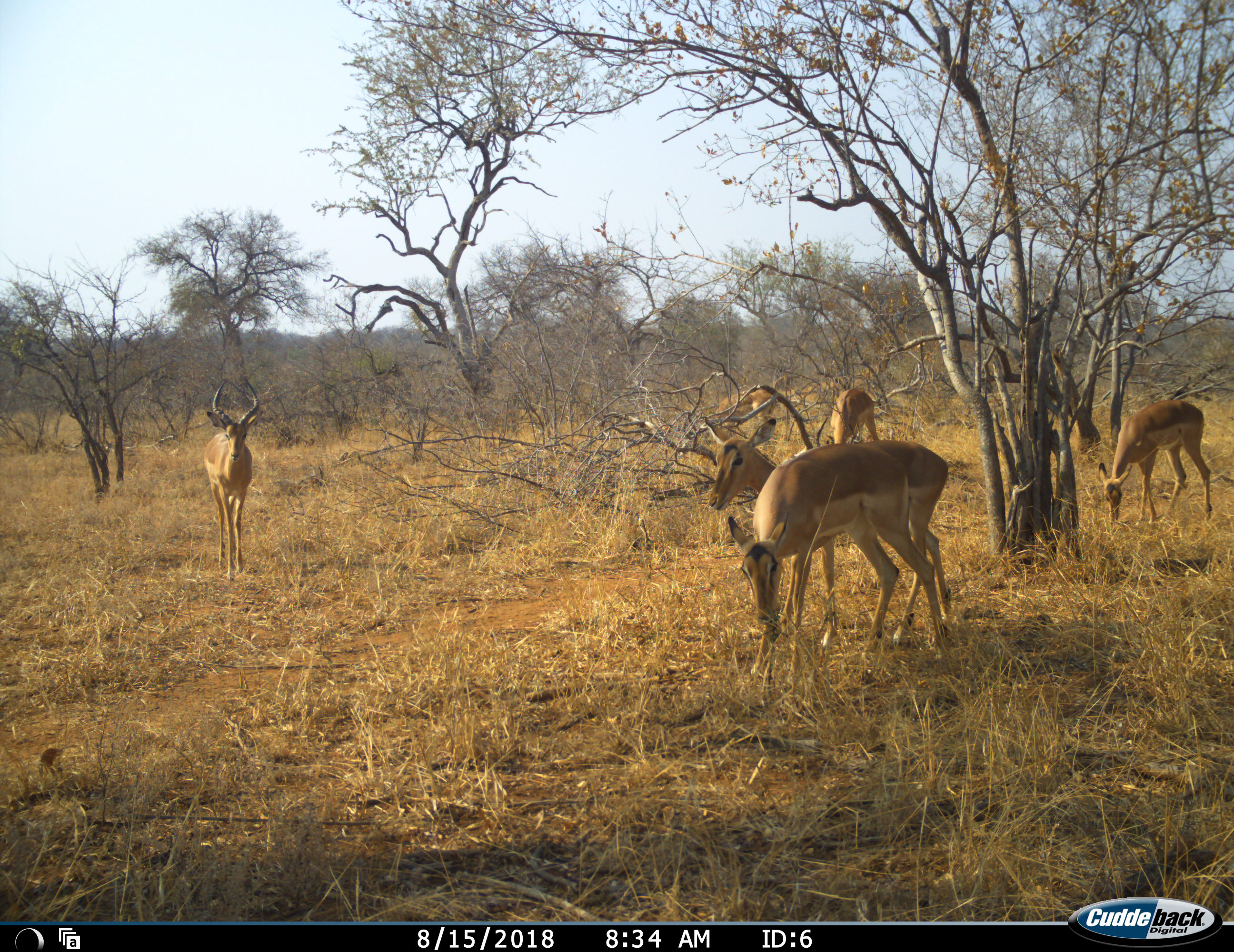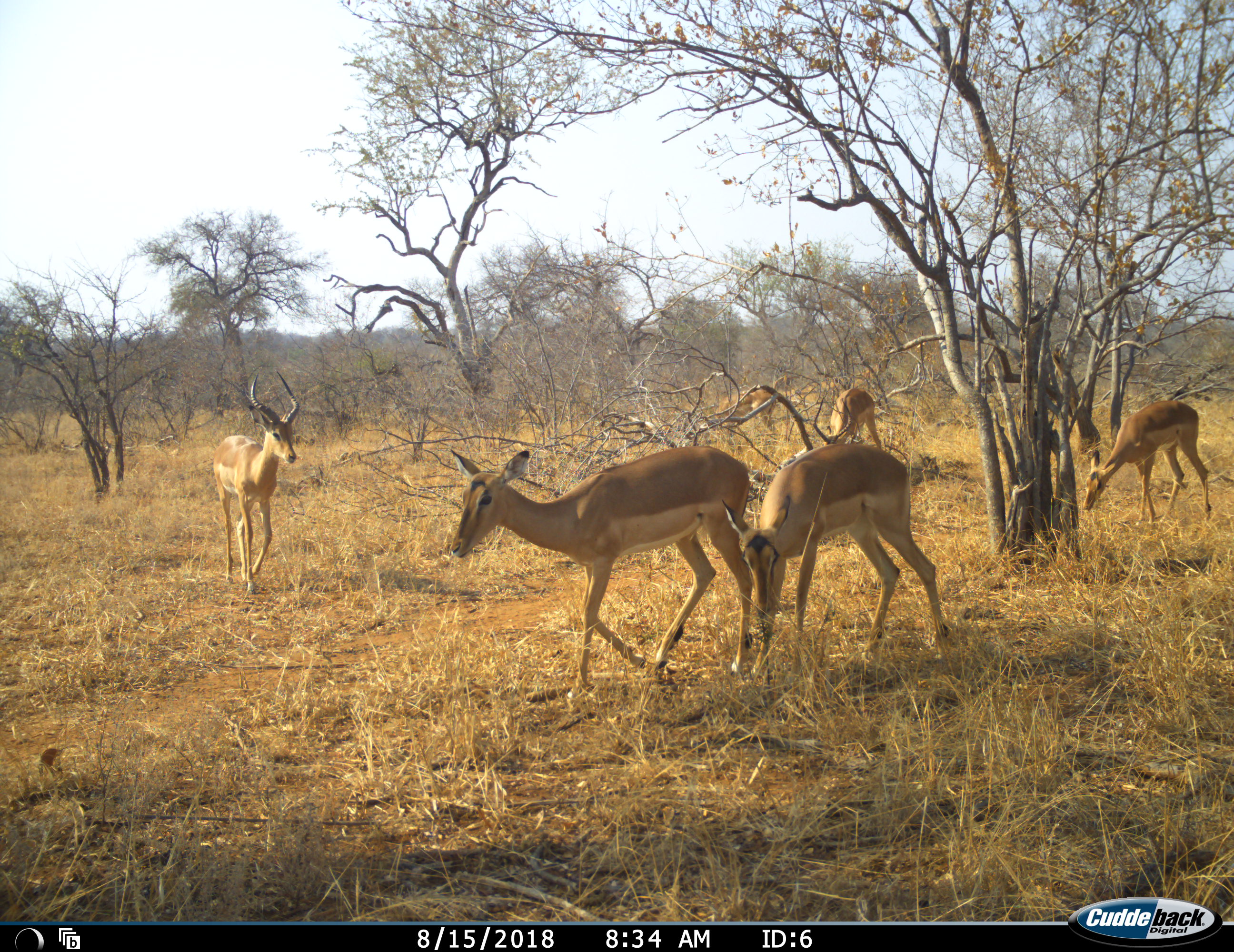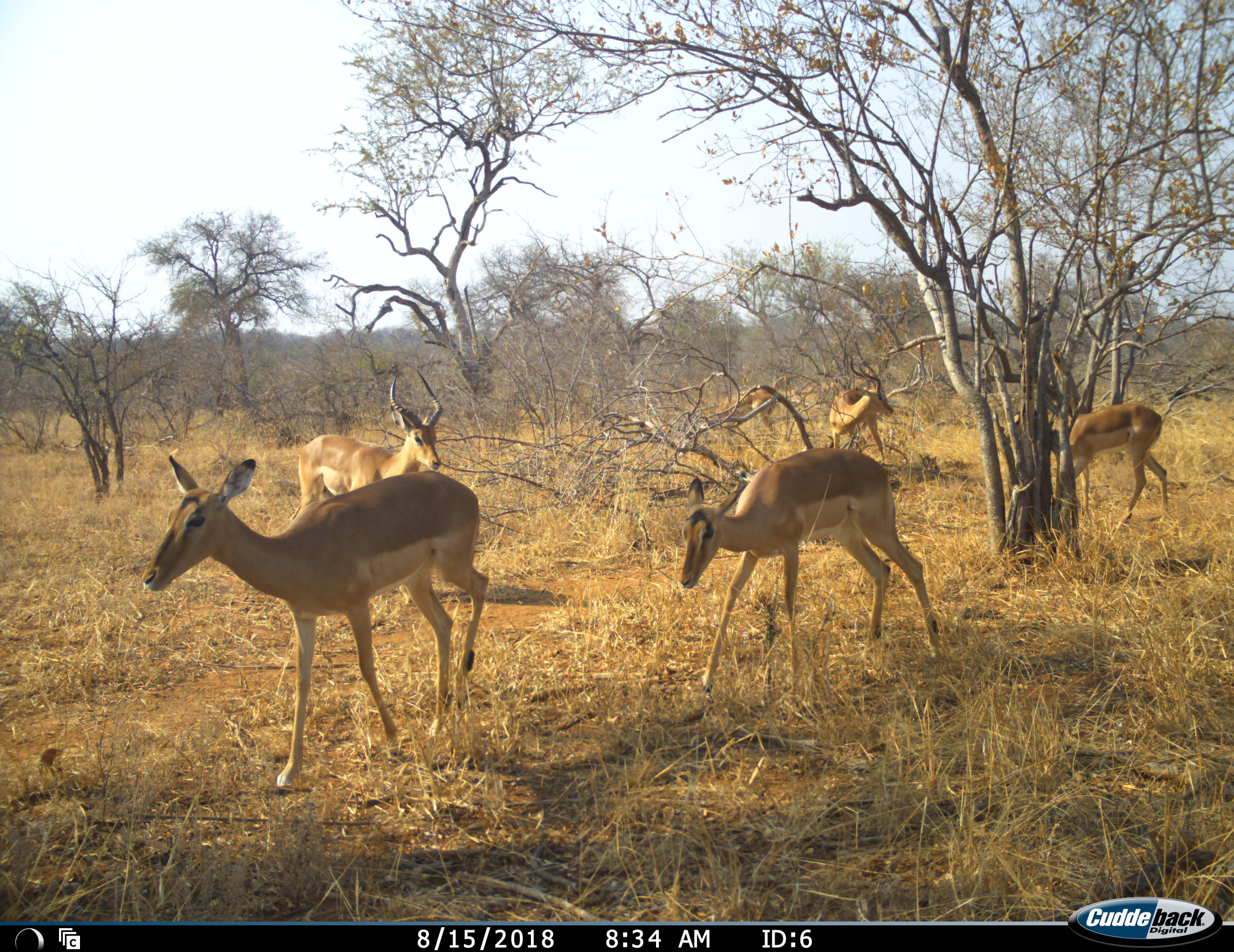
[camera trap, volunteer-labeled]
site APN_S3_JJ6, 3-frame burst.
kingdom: Animalia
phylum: Chordata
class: Mammalia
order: Artiodactyla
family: Bovidae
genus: Aepyceros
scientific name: Aepyceros melampus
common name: impala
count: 6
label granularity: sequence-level